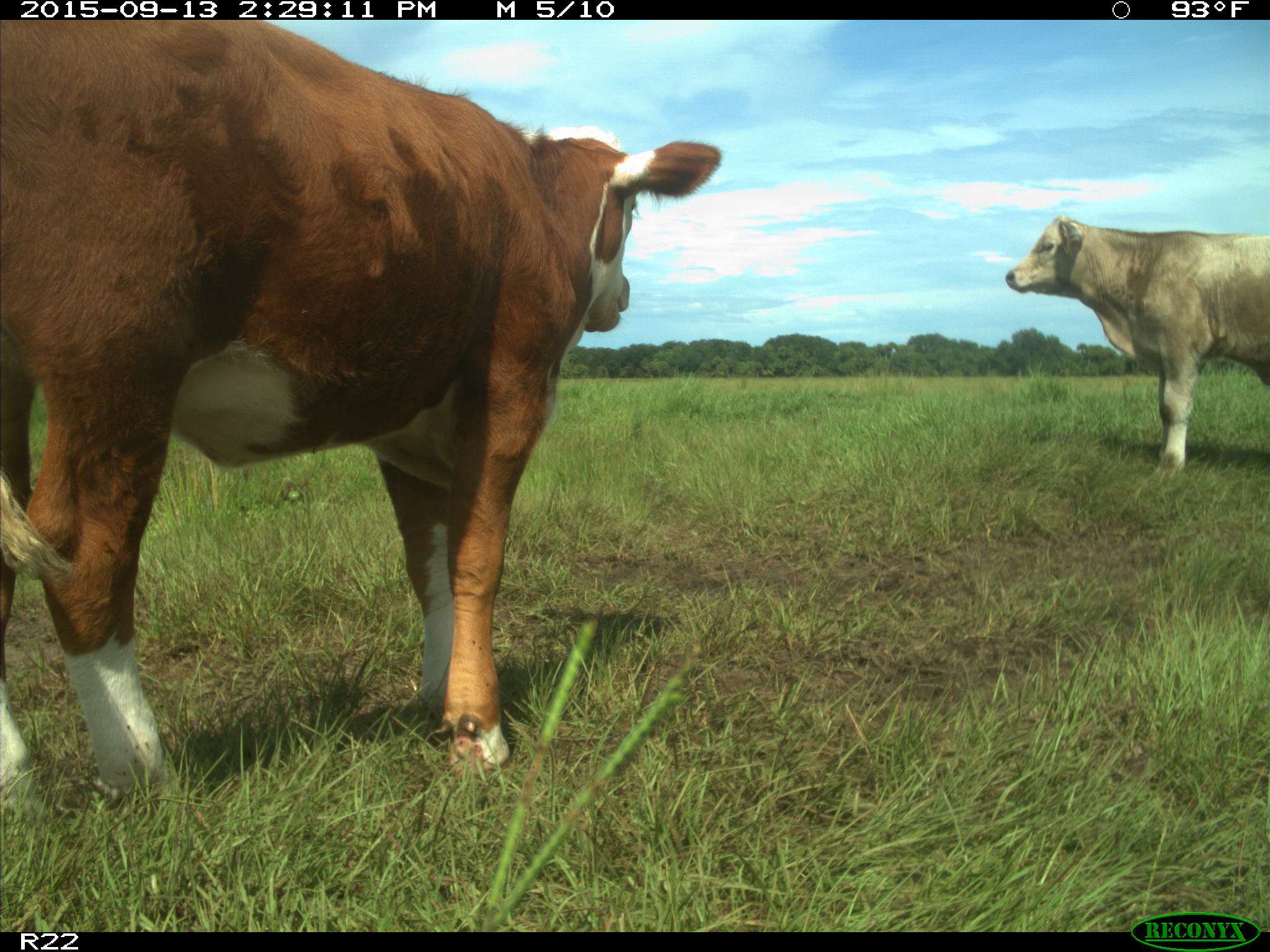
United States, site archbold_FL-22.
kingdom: Animalia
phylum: Chordata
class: Mammalia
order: Artiodactyla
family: Bovidae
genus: Bos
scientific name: Bos taurus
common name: domestic cow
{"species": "Bos taurus (domestic cow)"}